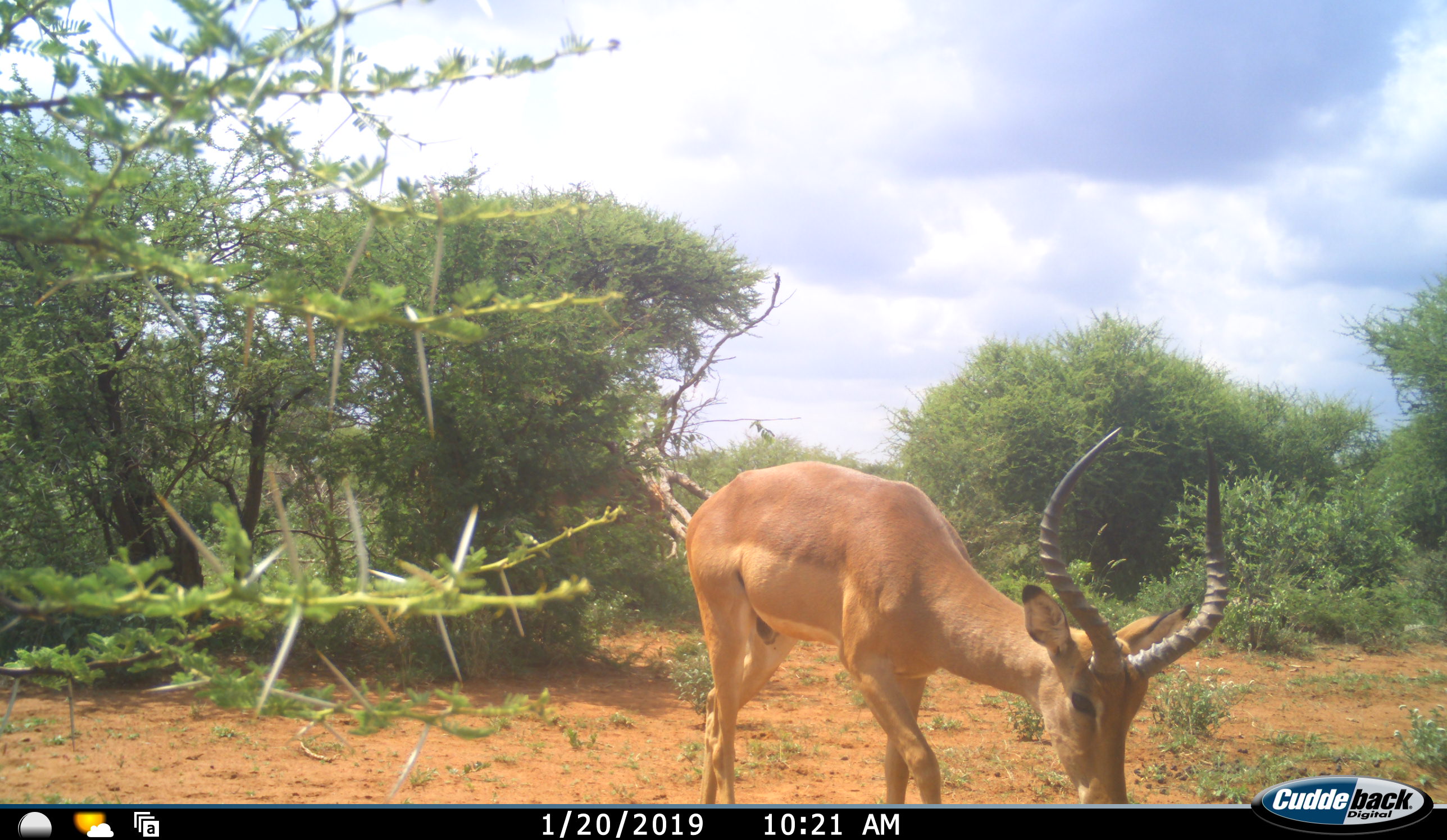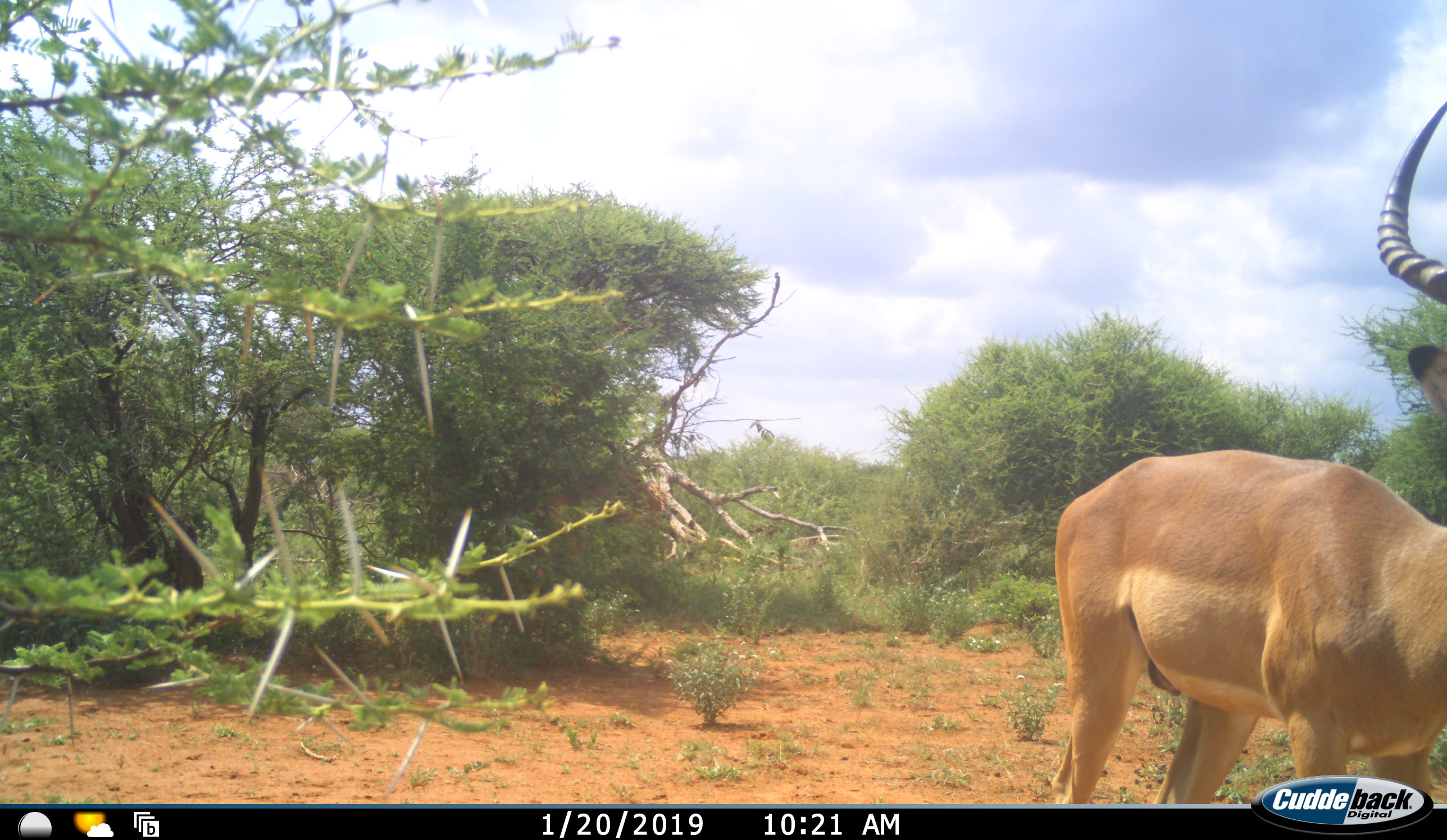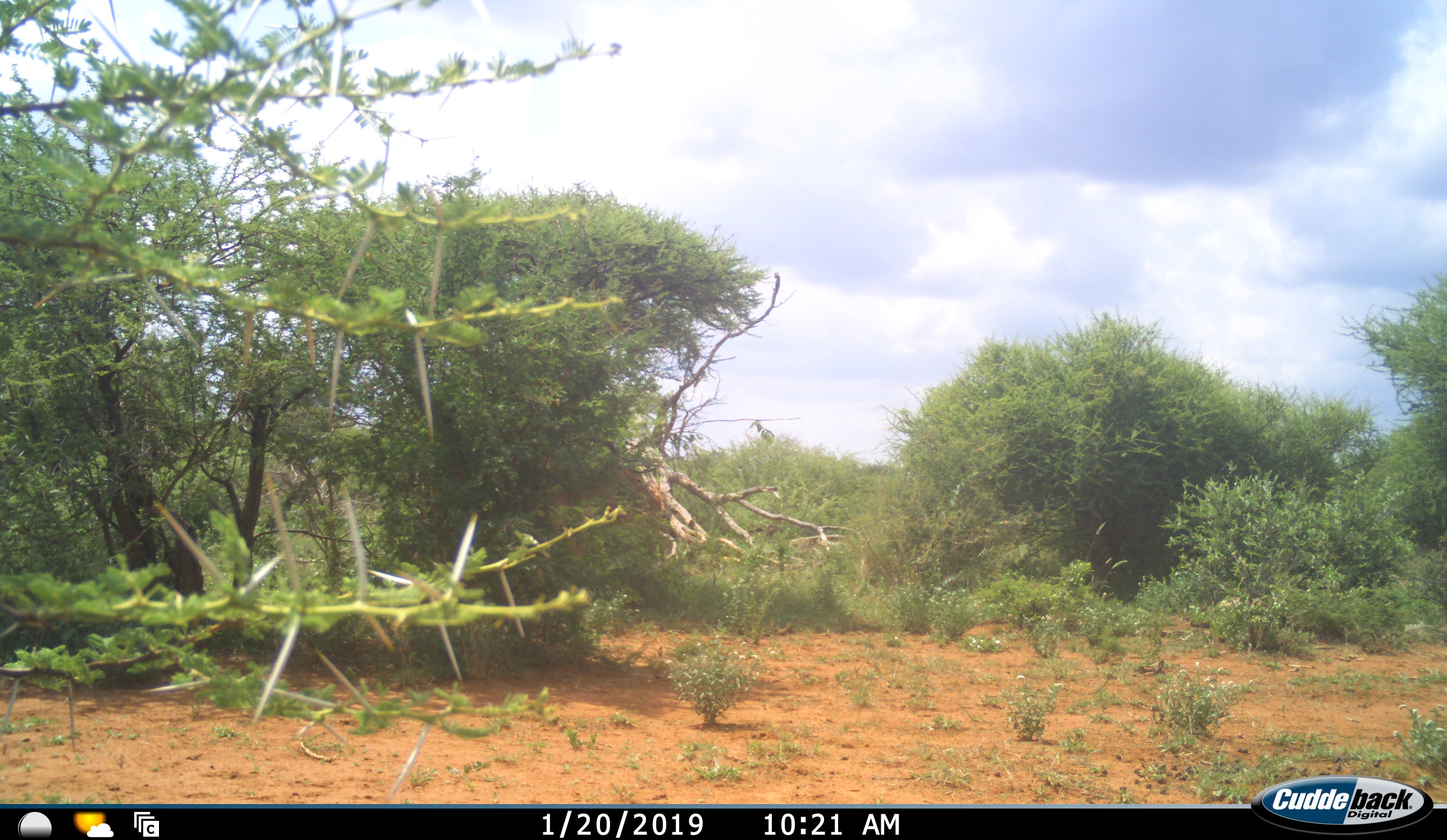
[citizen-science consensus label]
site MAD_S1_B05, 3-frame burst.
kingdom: Animalia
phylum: Chordata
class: Mammalia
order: Artiodactyla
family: Bovidae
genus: Aepyceros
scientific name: Aepyceros melampus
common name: impala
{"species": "impala (Aepyceros melampus)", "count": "1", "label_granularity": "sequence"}